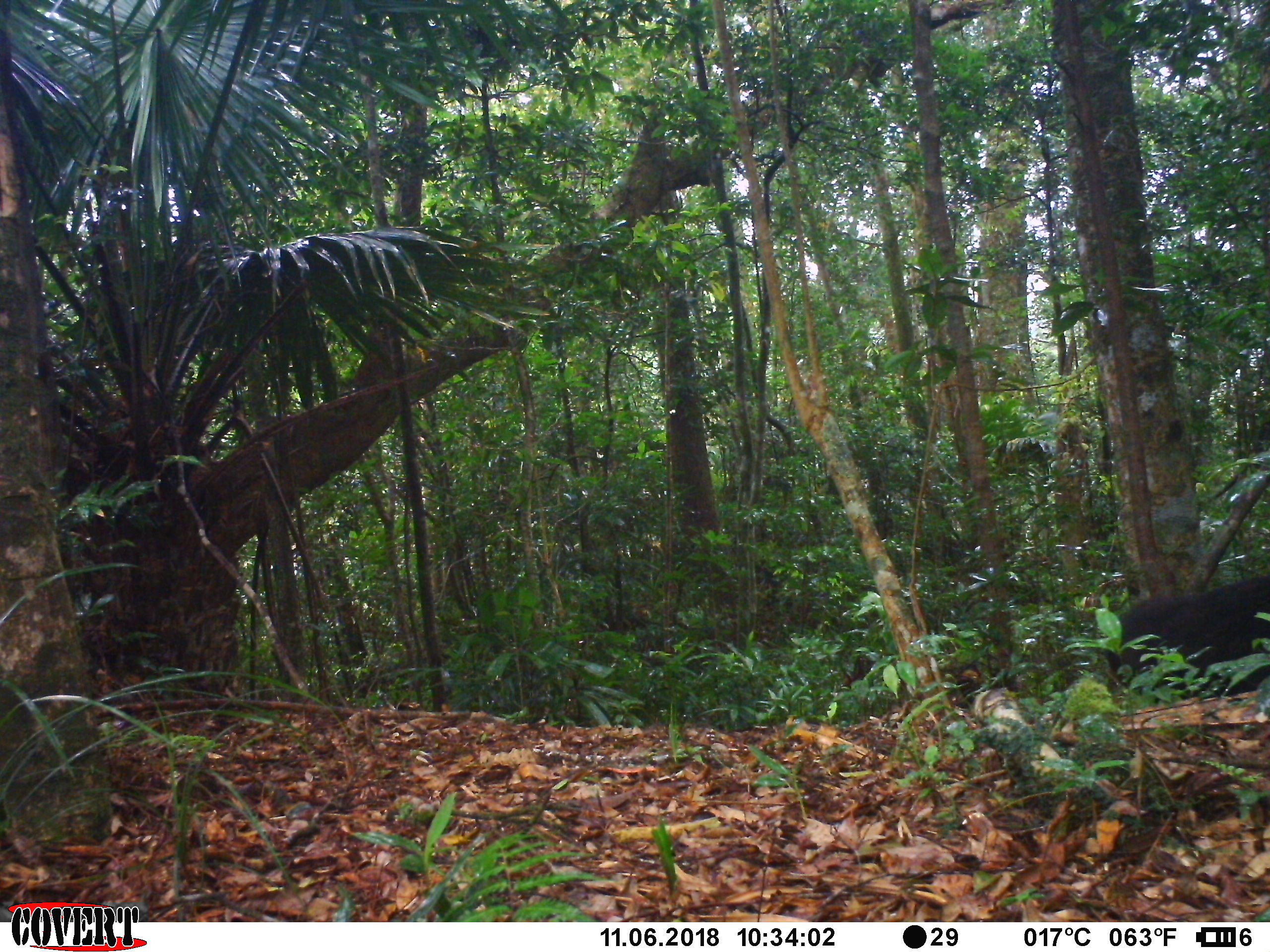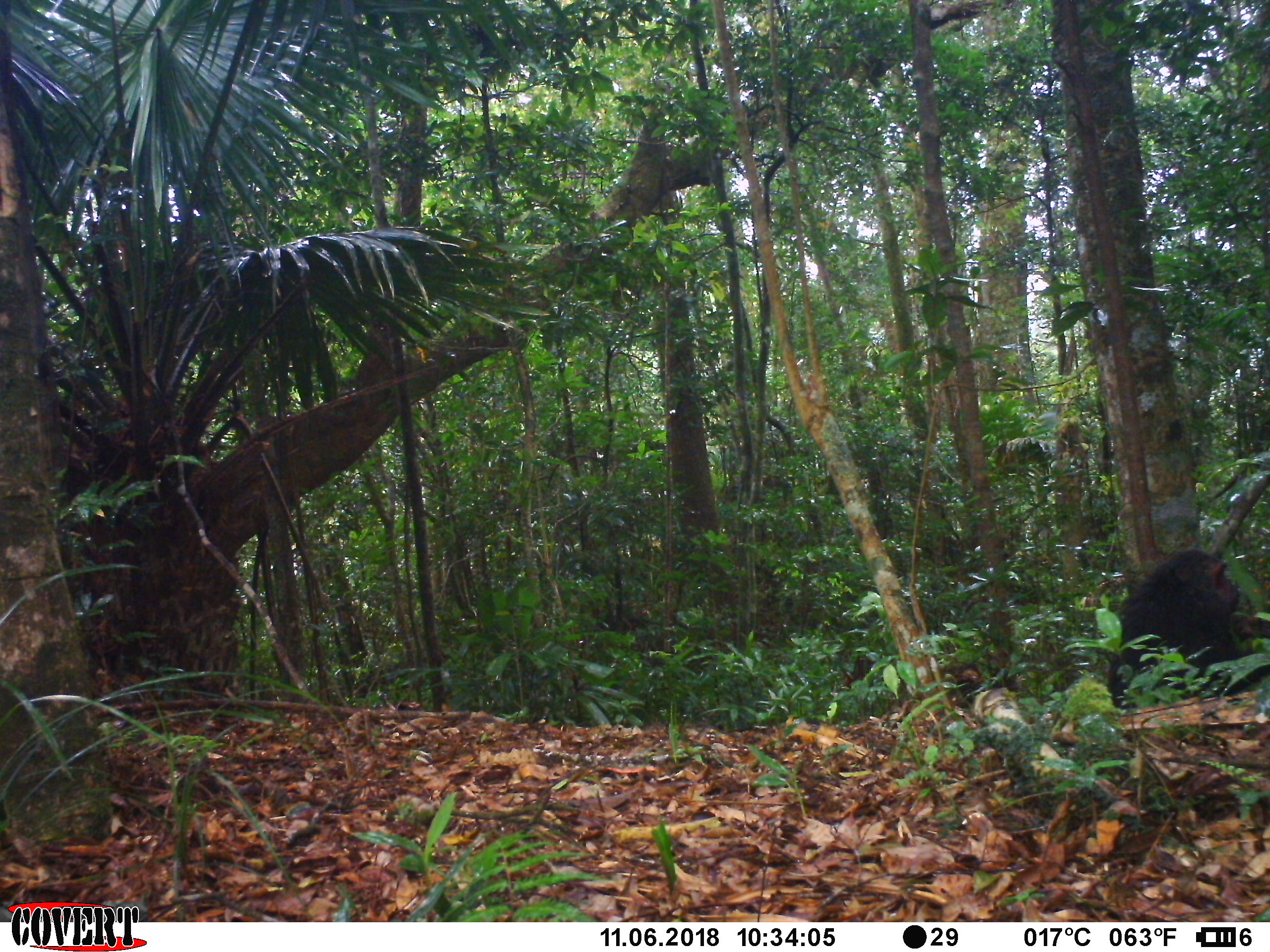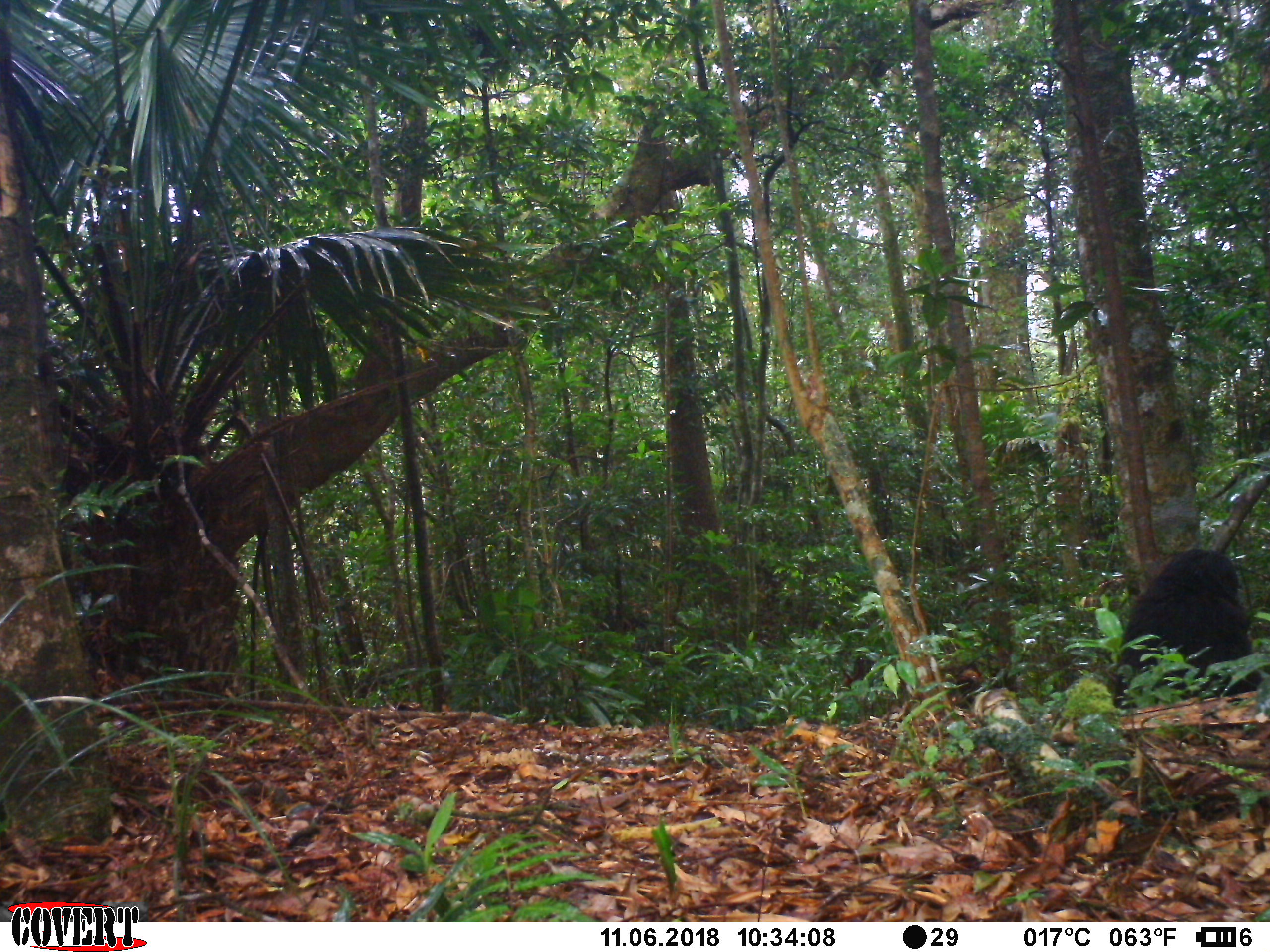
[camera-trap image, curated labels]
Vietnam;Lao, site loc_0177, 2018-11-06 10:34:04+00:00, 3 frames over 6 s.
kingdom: Animalia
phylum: Chordata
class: Mammalia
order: Primates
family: Cercopithecidae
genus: Macaca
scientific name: Macaca arctoides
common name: stump-tailed macaque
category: stump tailed macaque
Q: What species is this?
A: Stump tailed macaque (stump-tailed macaque) (Macaca arctoides).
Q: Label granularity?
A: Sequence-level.